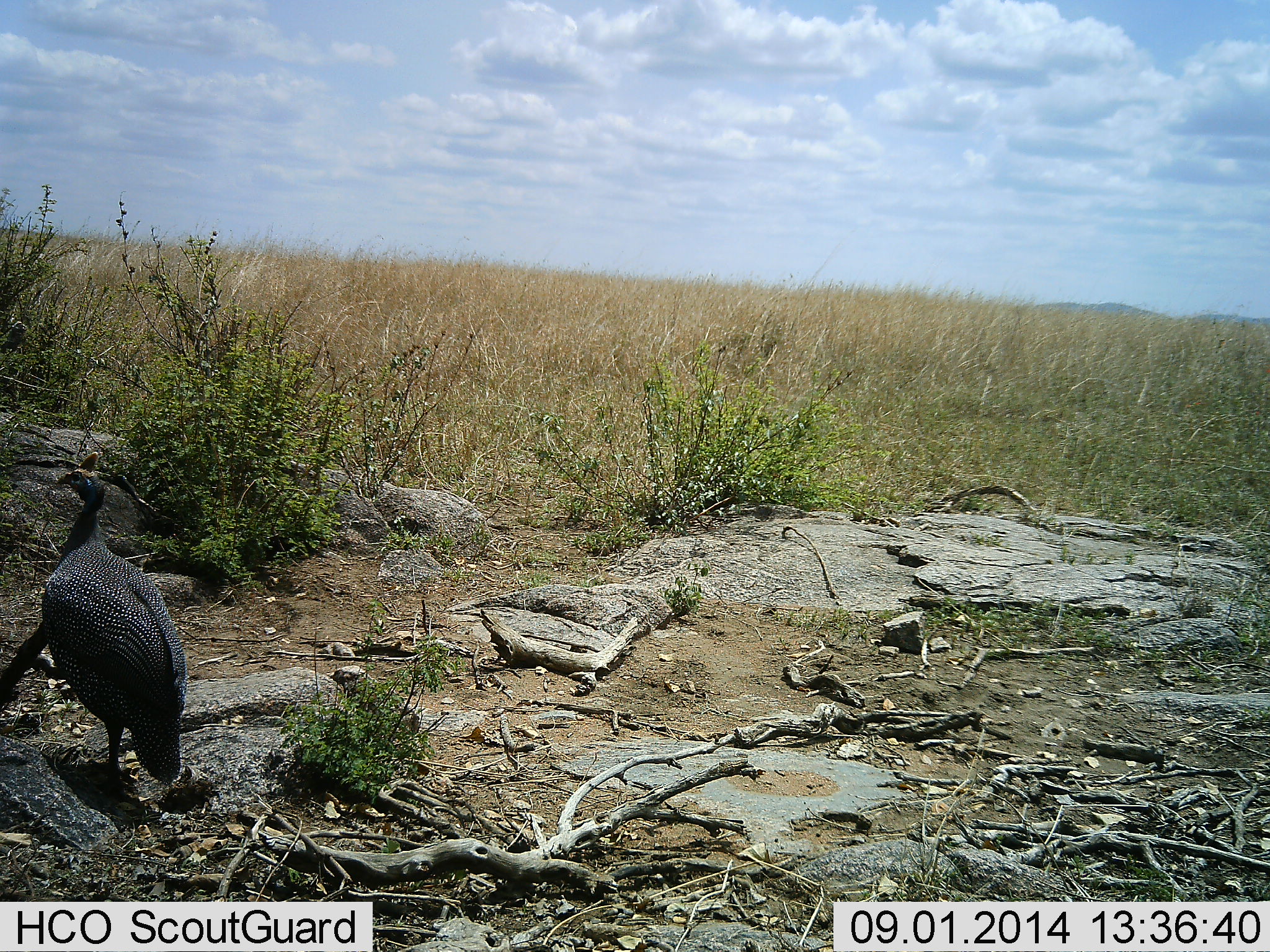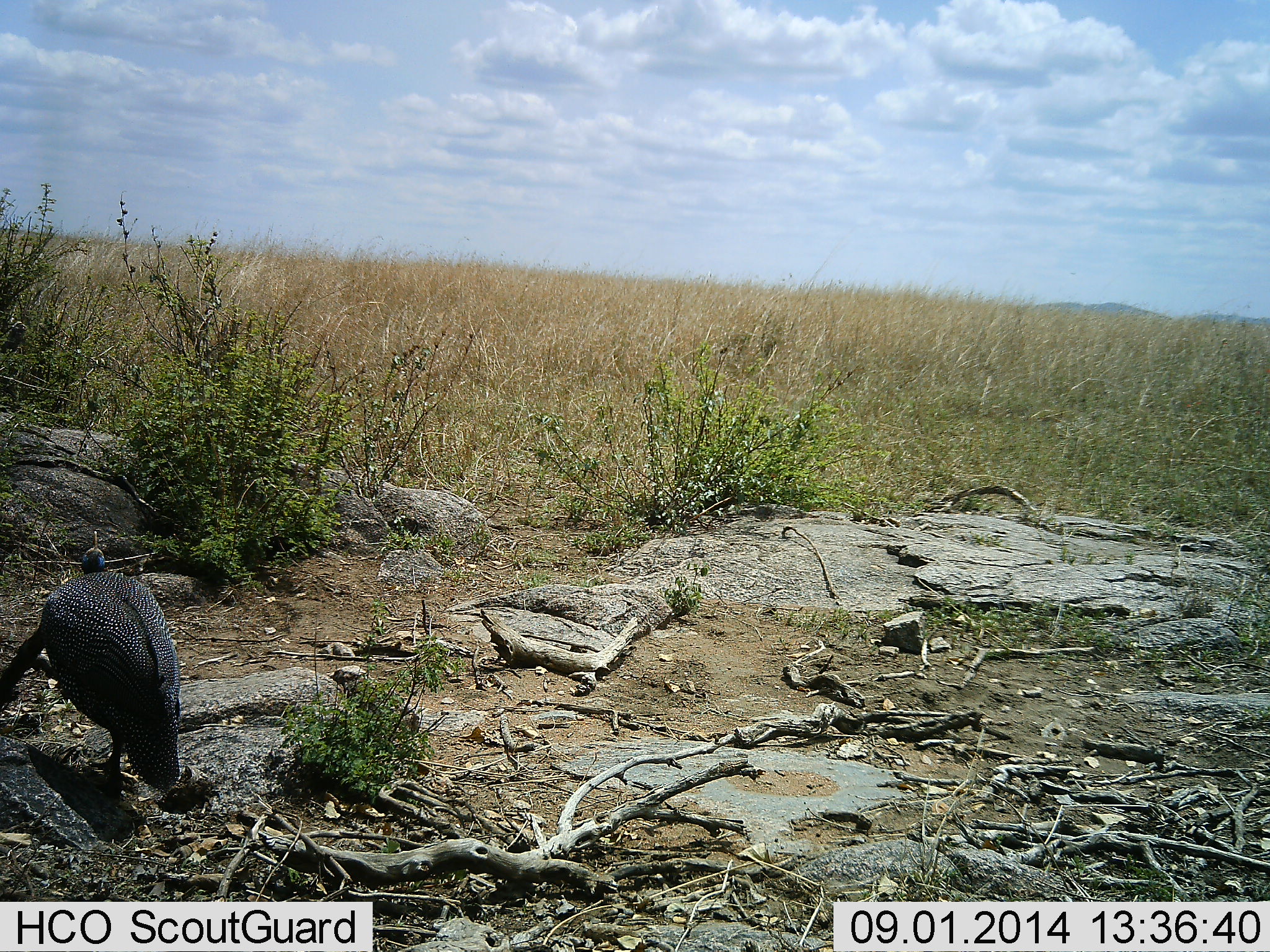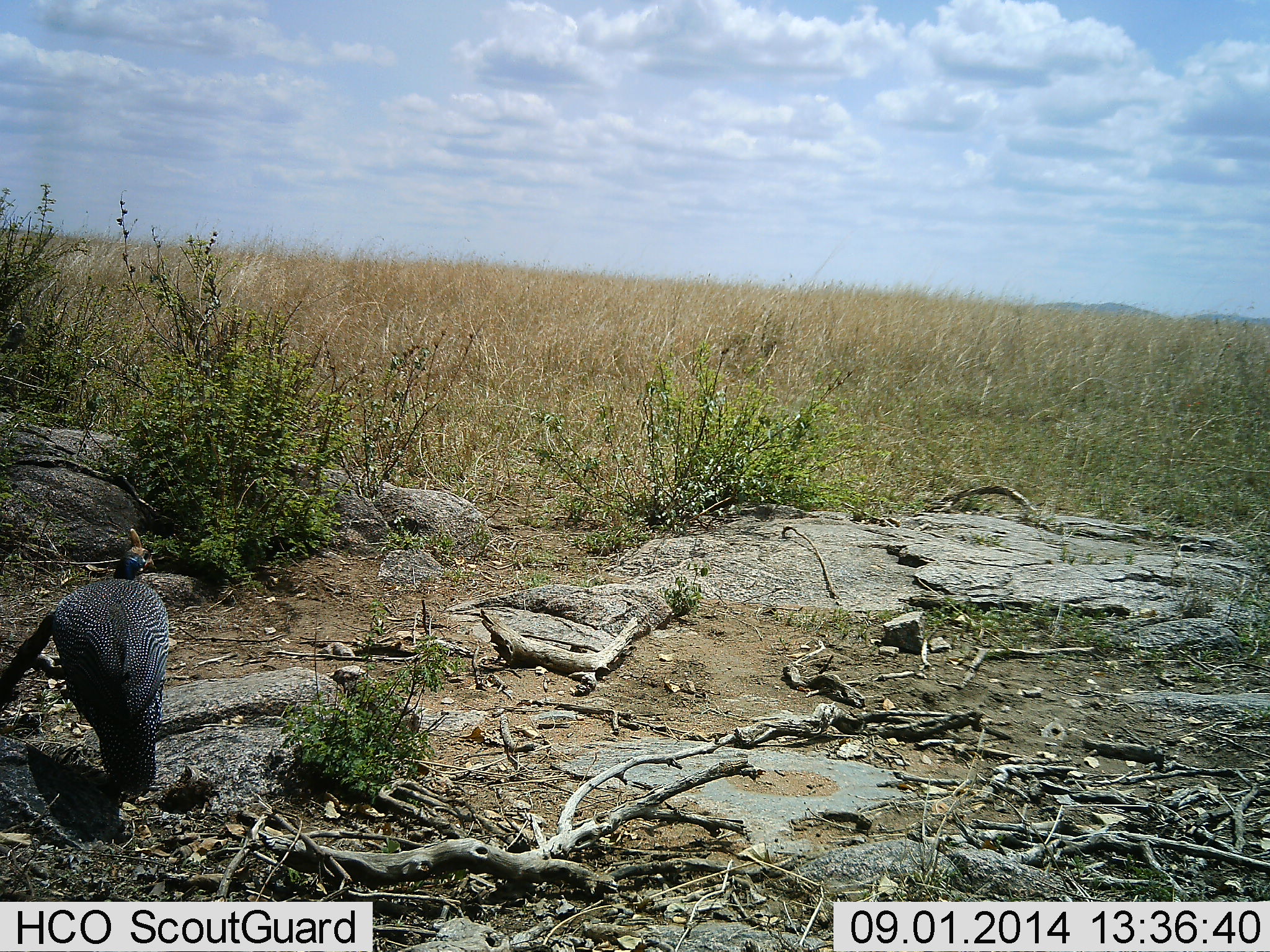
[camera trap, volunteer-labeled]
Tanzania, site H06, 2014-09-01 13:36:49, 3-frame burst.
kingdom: Animalia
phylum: Chordata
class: Aves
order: Galliformes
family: Numididae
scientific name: Numididae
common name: guinea fowl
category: guineafowl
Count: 1.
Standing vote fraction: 50%.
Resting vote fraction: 0%.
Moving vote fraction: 40%.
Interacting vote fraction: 0%.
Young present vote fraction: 0%.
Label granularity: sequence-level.